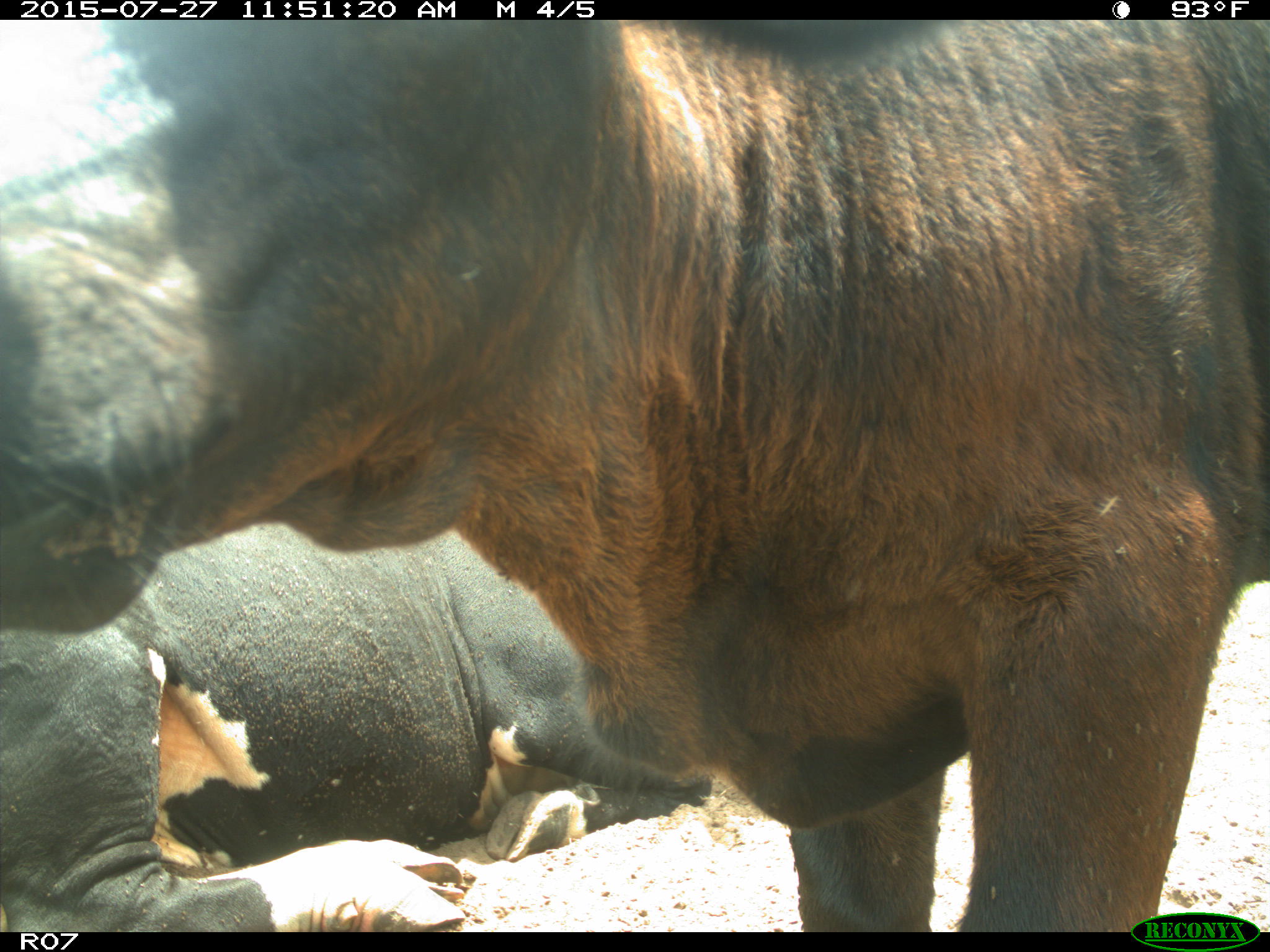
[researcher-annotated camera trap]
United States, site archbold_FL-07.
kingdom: Animalia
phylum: Chordata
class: Mammalia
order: Artiodactyla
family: Bovidae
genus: Bos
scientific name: Bos taurus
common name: domestic cow